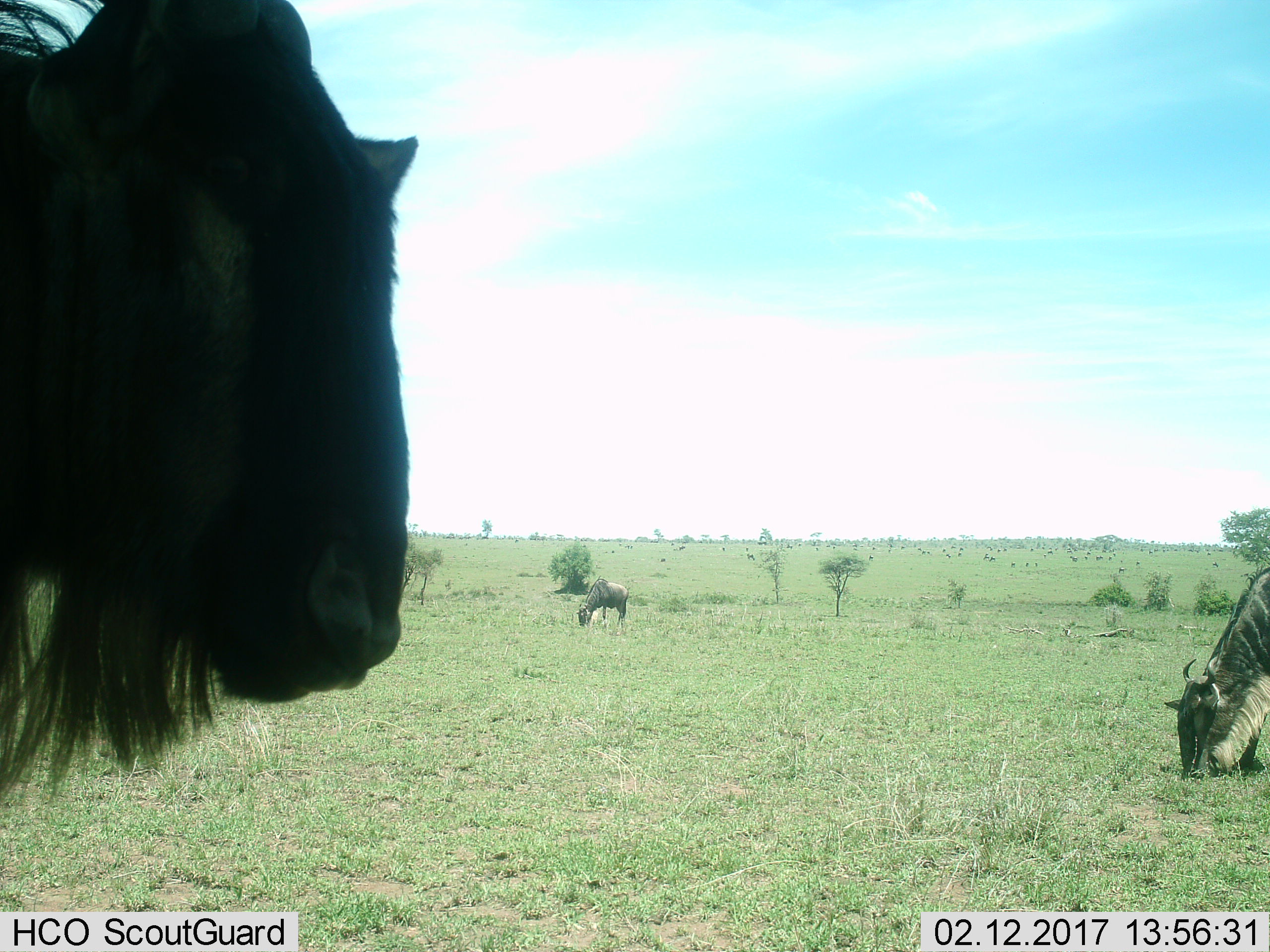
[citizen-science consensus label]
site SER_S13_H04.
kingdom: Animalia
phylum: Chordata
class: Mammalia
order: Artiodactyla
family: Bovidae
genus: Connochaetes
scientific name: Connochaetes taurinus taurinus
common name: blue wildebeest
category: wildebeestblue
Wildebeestblue (blue wildebeest) (Connochaetes taurinus taurinus), count 3. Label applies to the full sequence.